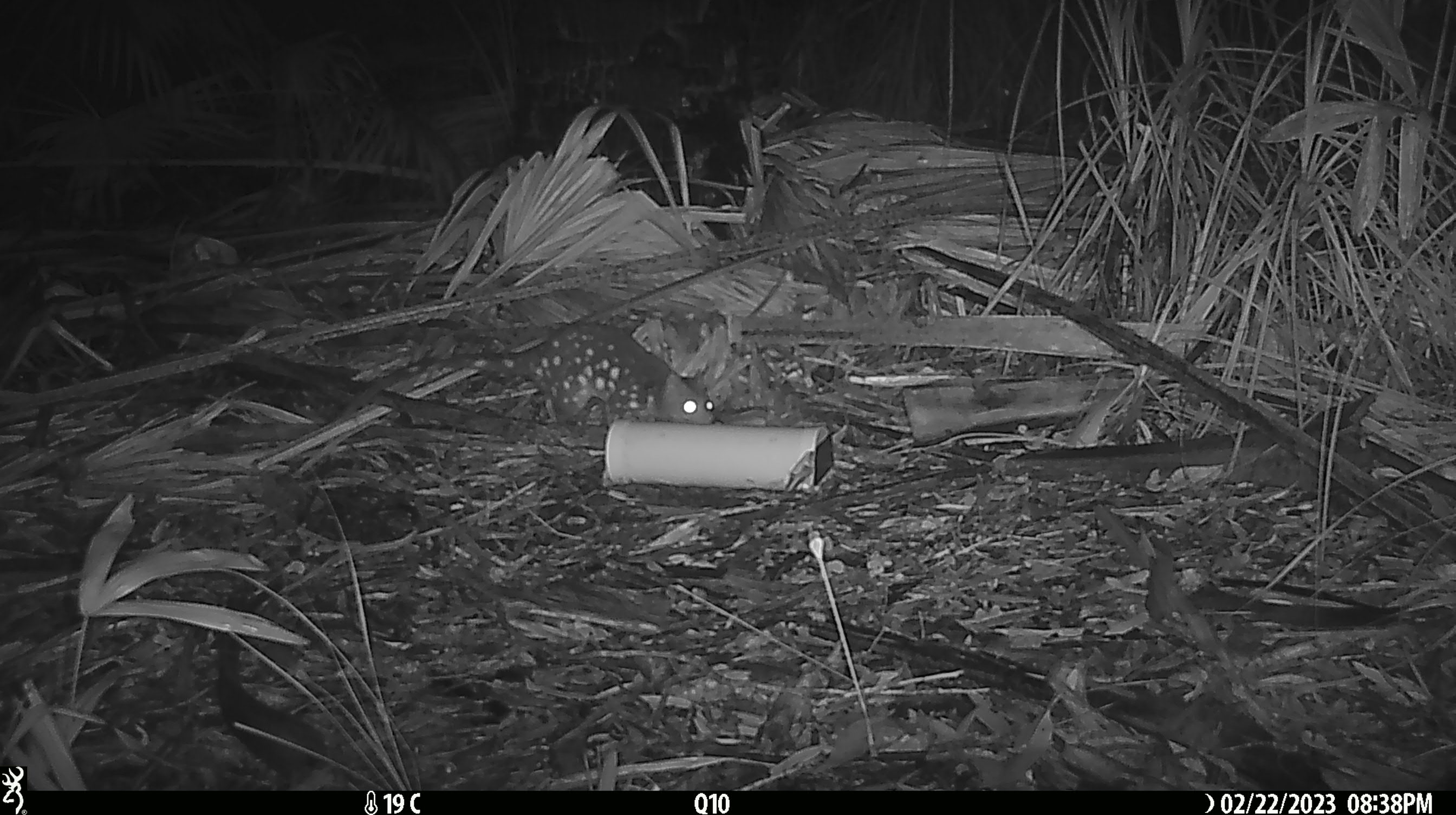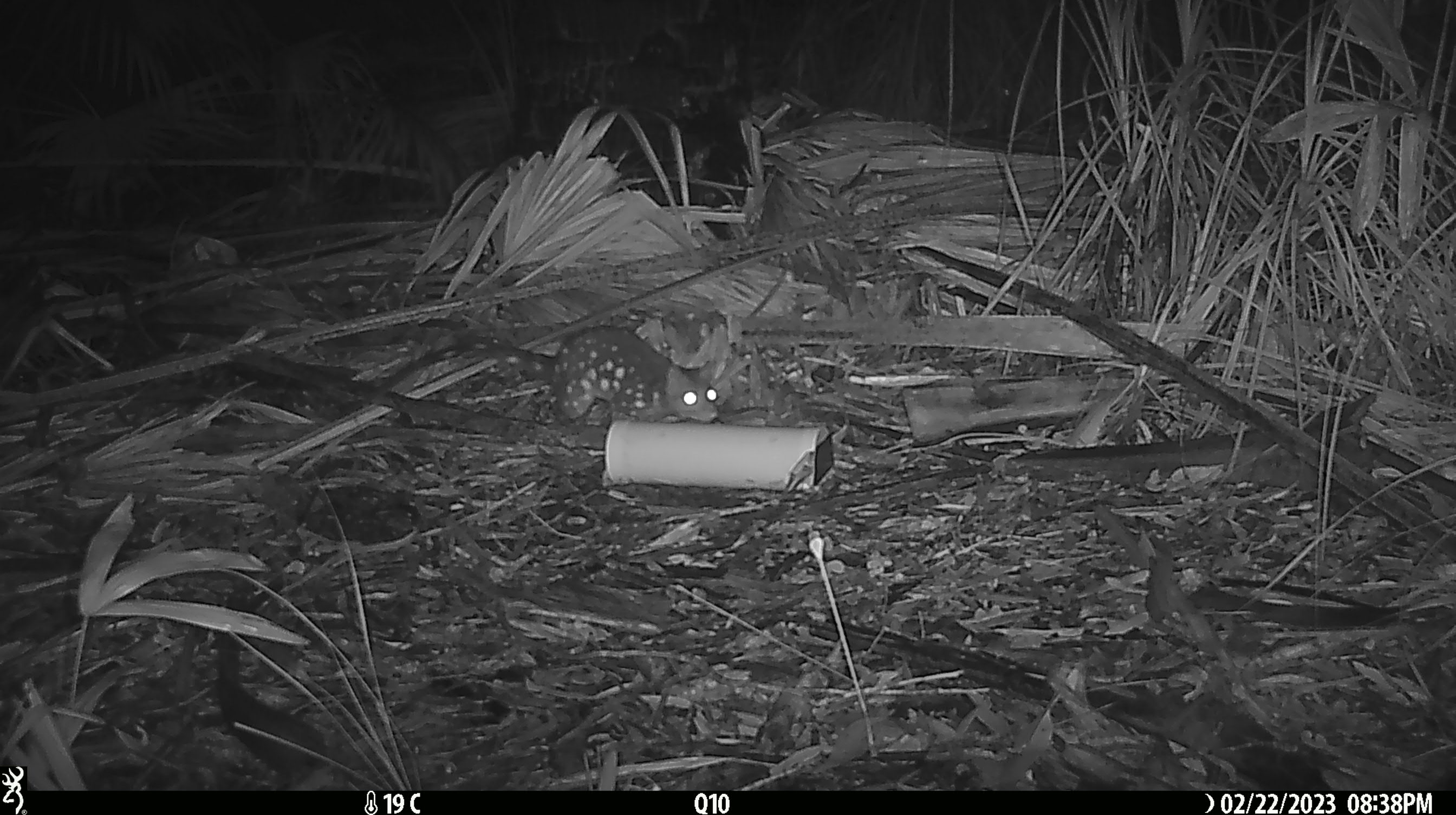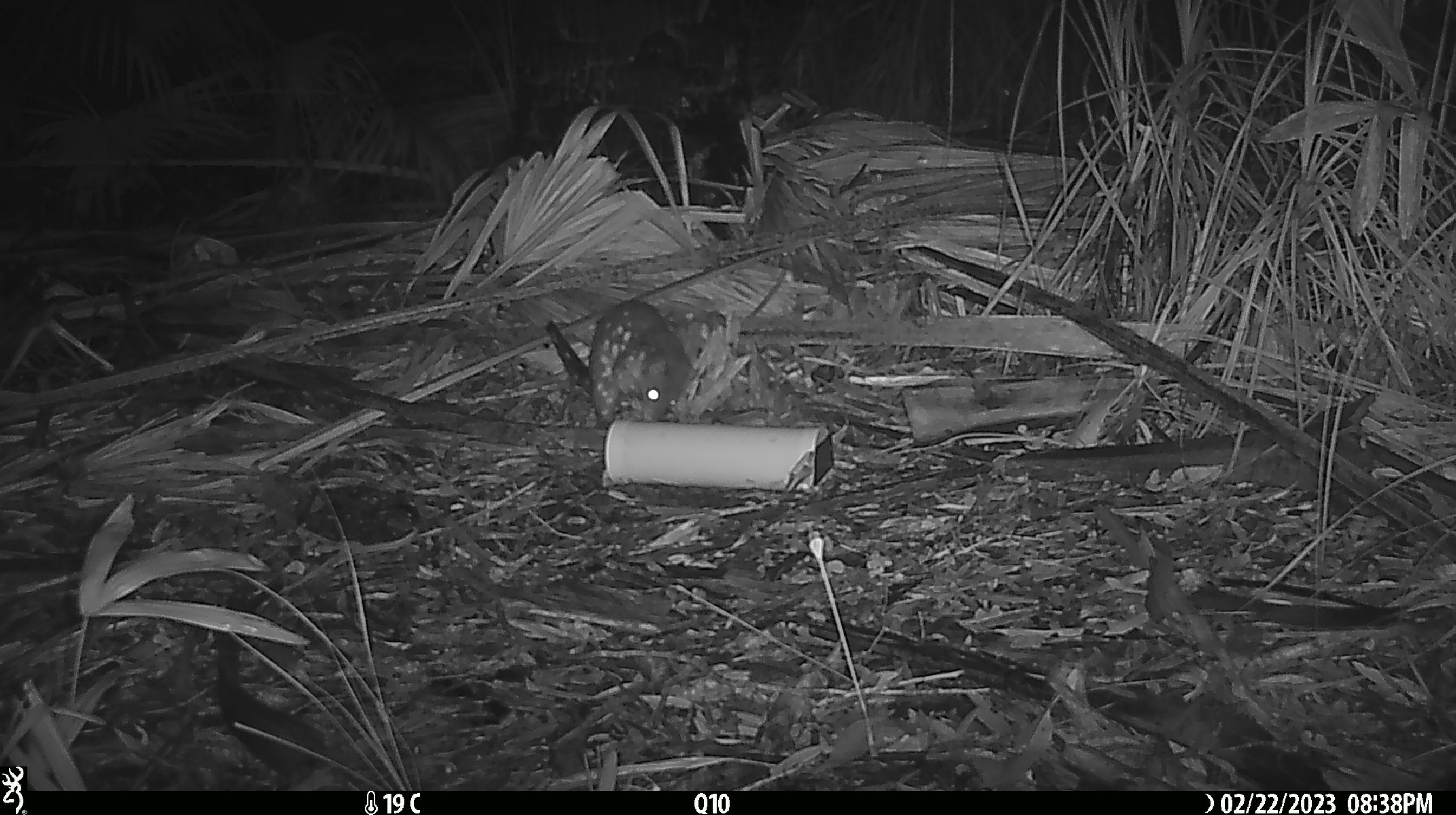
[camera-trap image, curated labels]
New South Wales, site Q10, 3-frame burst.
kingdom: Animalia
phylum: Chordata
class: Mammalia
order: Dasyuromorphia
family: Dasyuridae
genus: Dasyurus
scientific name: Dasyurus maculatus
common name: spotted-tailed quoll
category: quoll